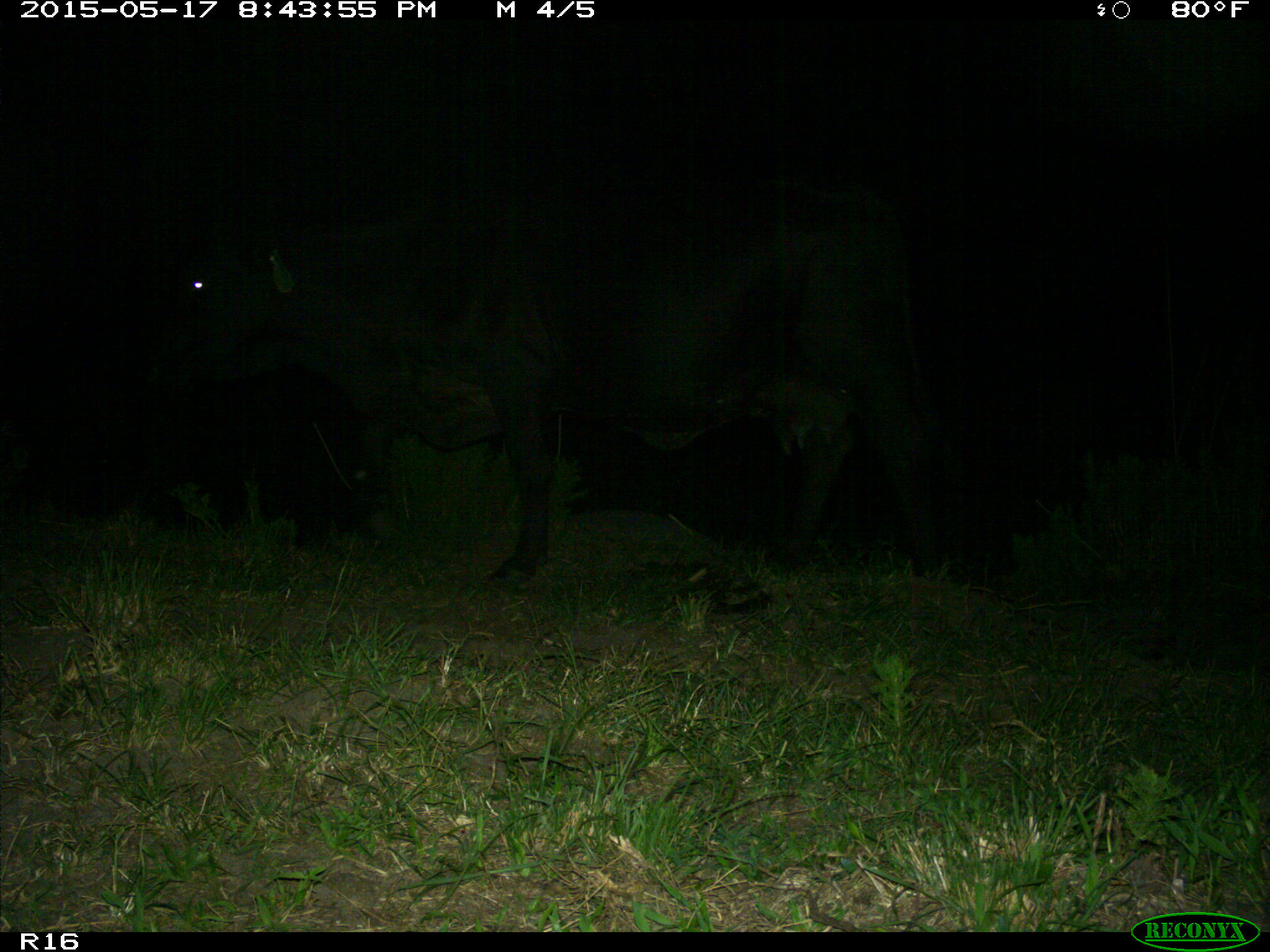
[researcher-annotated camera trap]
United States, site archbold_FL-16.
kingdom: Animalia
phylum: Chordata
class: Mammalia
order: Artiodactyla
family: Bovidae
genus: Bos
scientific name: Bos taurus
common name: domestic cow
Bos taurus (domestic cow).